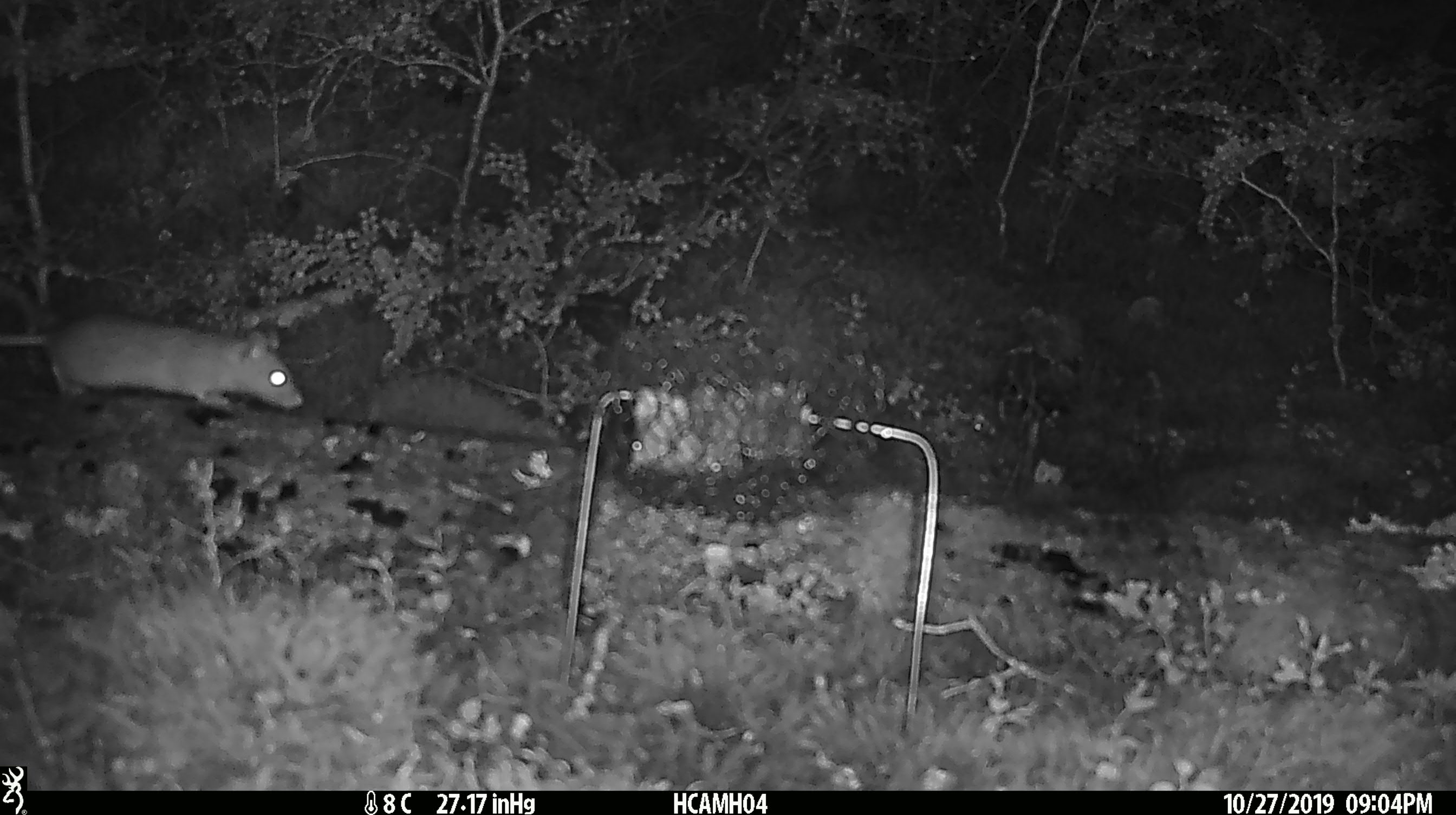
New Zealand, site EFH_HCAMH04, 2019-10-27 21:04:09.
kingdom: Animalia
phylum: Chordata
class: Mammalia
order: Rodentia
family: Muridae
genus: Rattus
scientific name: Rattus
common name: rat